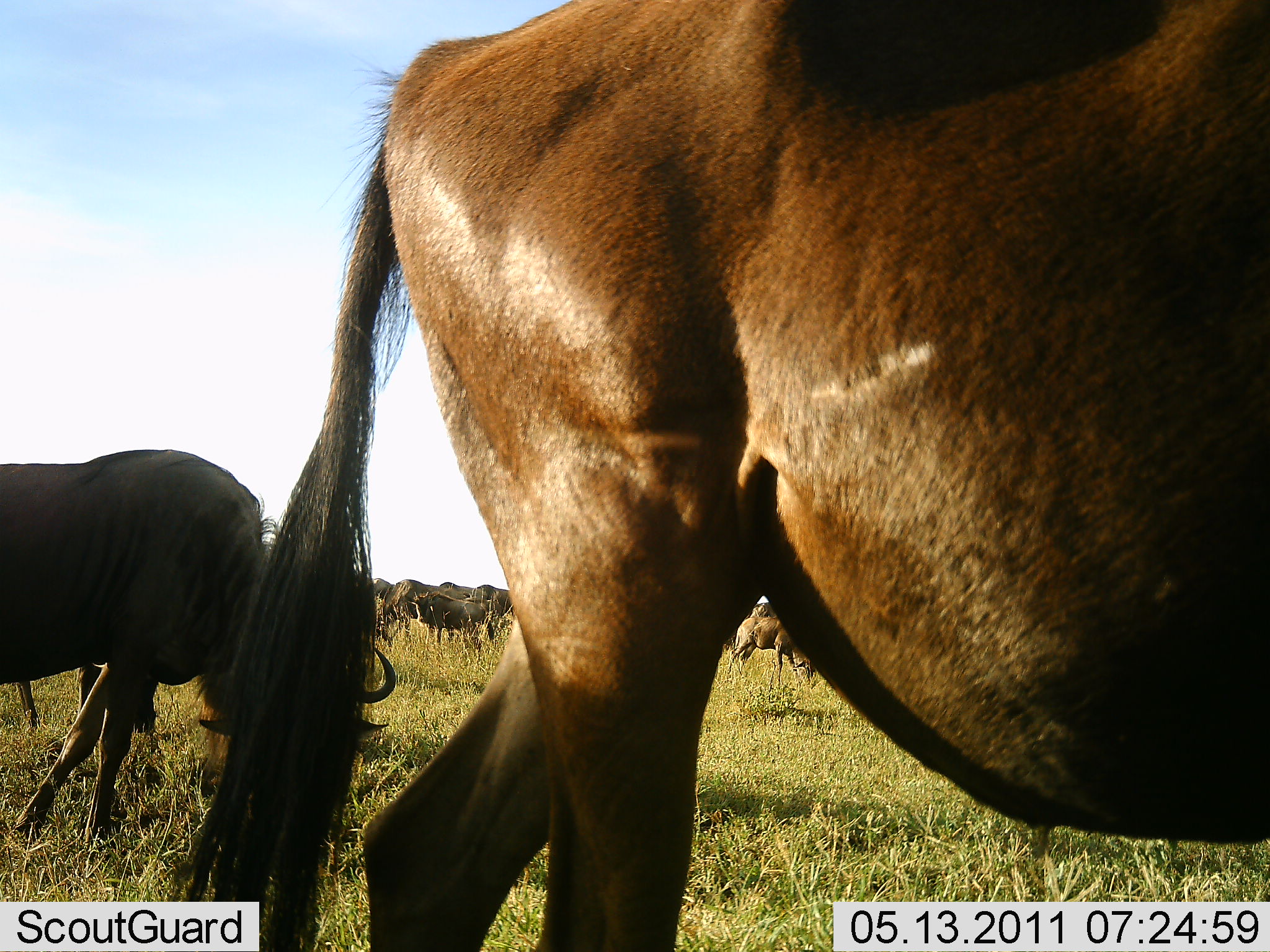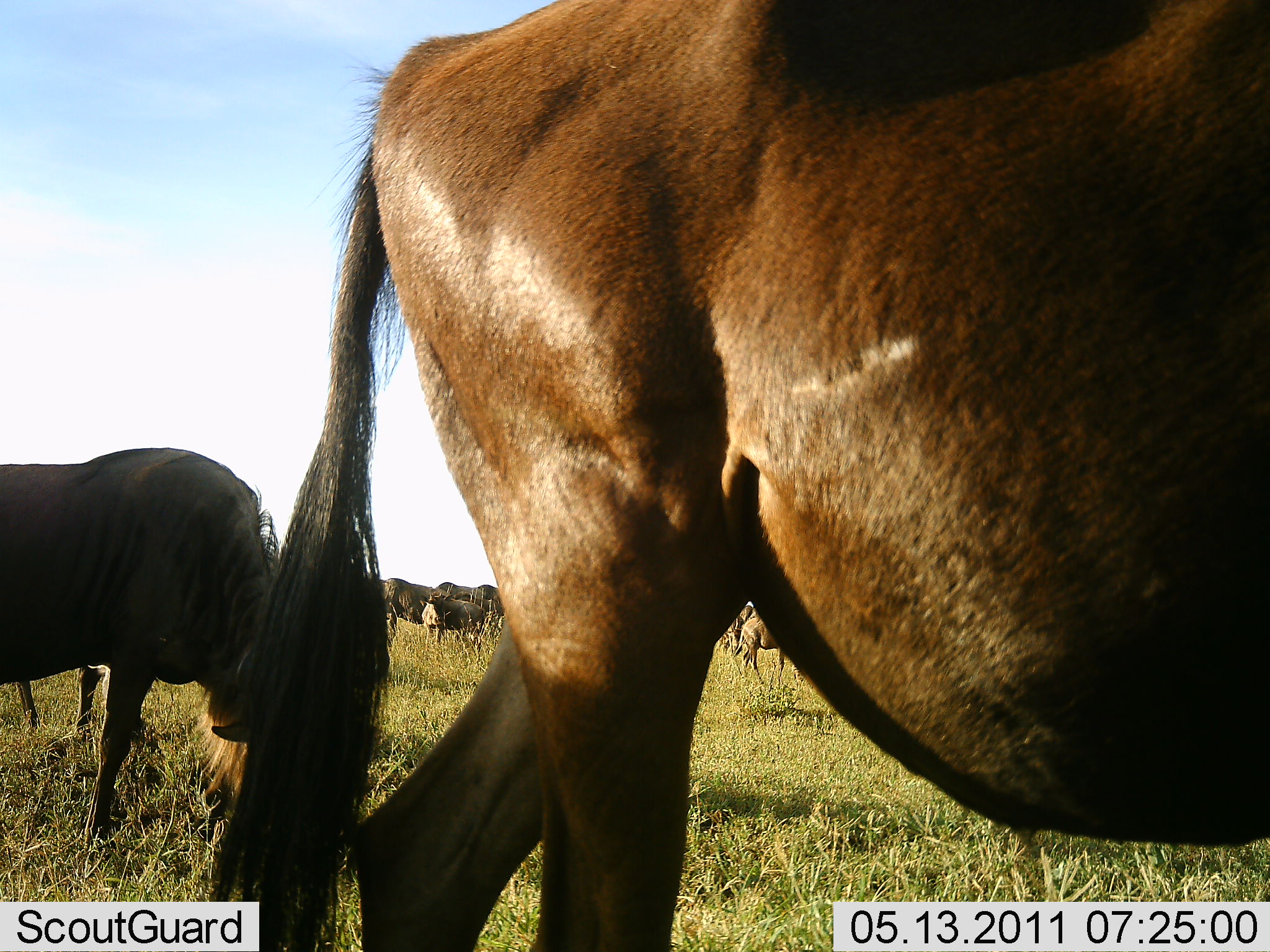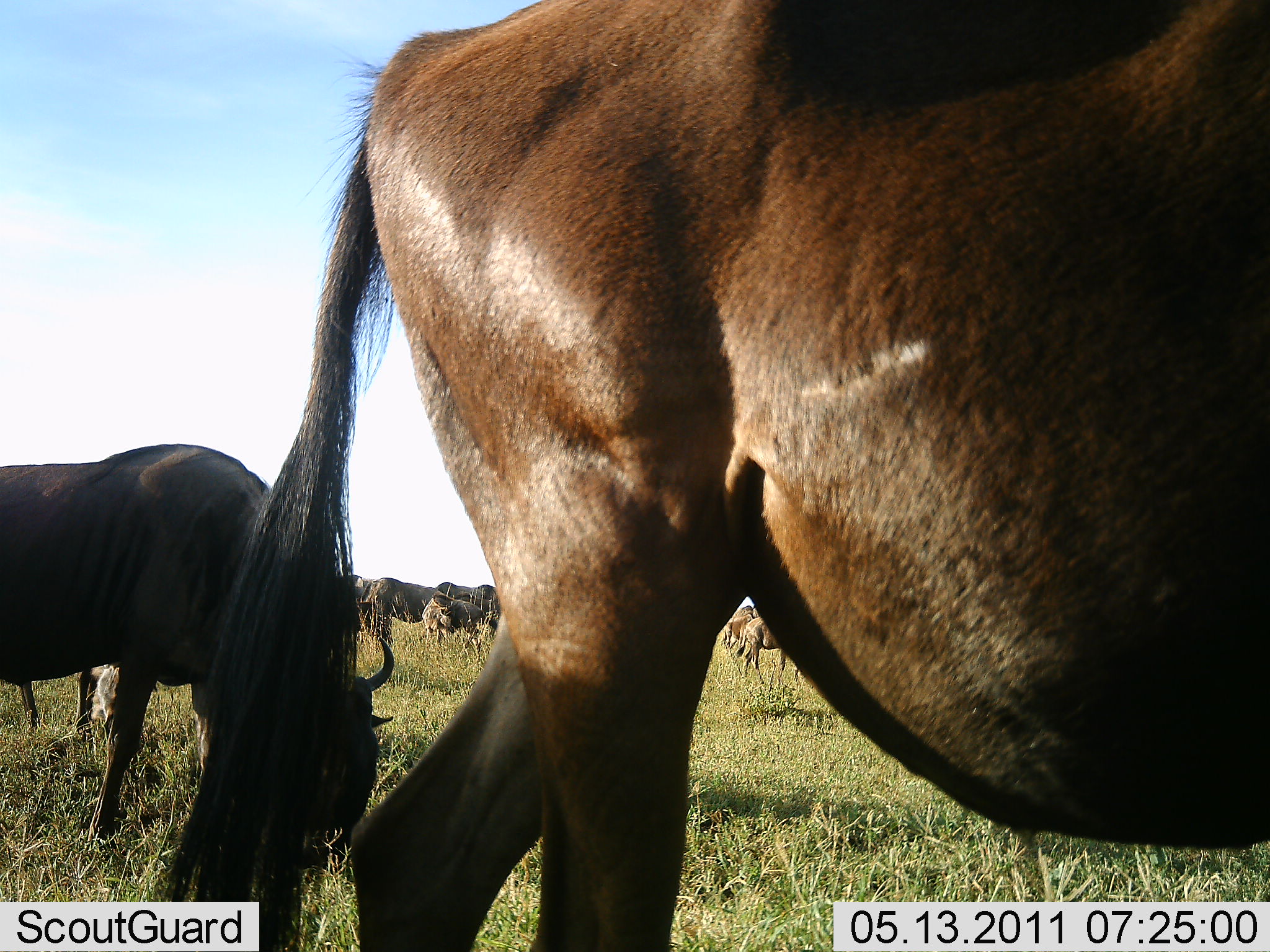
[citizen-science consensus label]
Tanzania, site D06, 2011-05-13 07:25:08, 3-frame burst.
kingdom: Animalia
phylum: Chordata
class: Mammalia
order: Artiodactyla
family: Bovidae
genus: Connochaetes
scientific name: Connochaetes taurinus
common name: blue wildebeest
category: wildebeest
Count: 8.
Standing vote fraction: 83%.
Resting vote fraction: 8%.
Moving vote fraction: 8%.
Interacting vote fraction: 8%.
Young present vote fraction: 0%.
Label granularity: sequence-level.